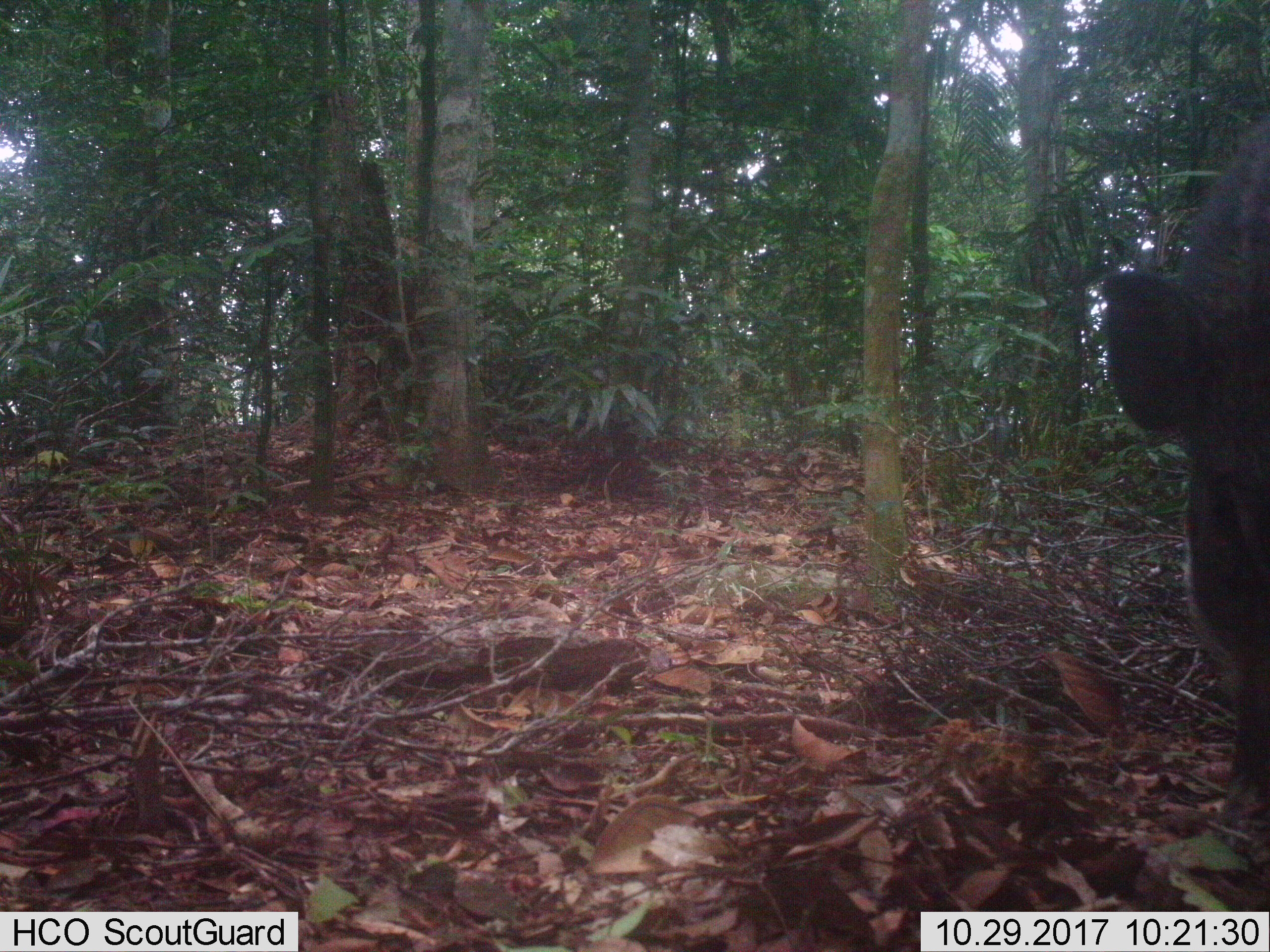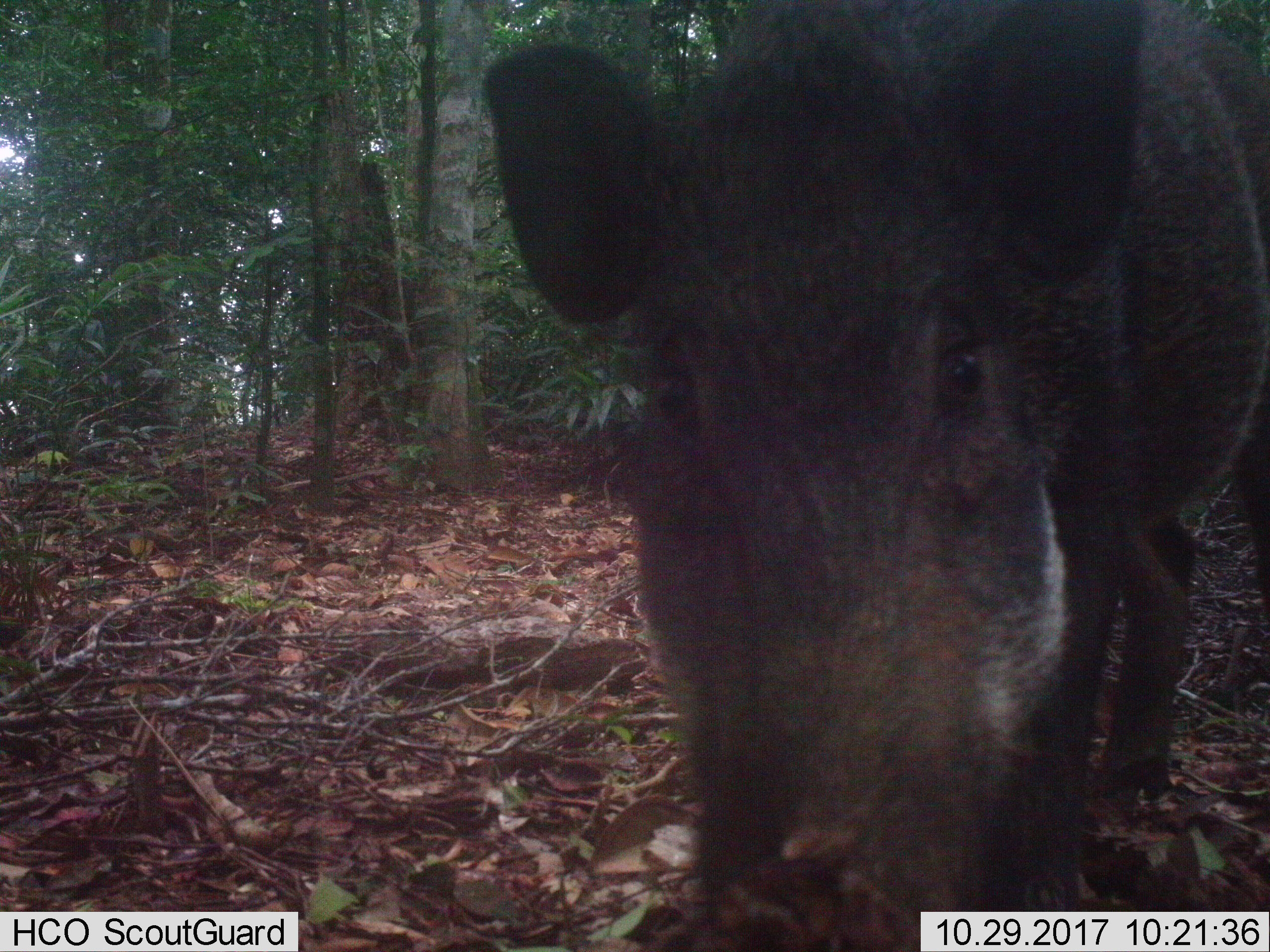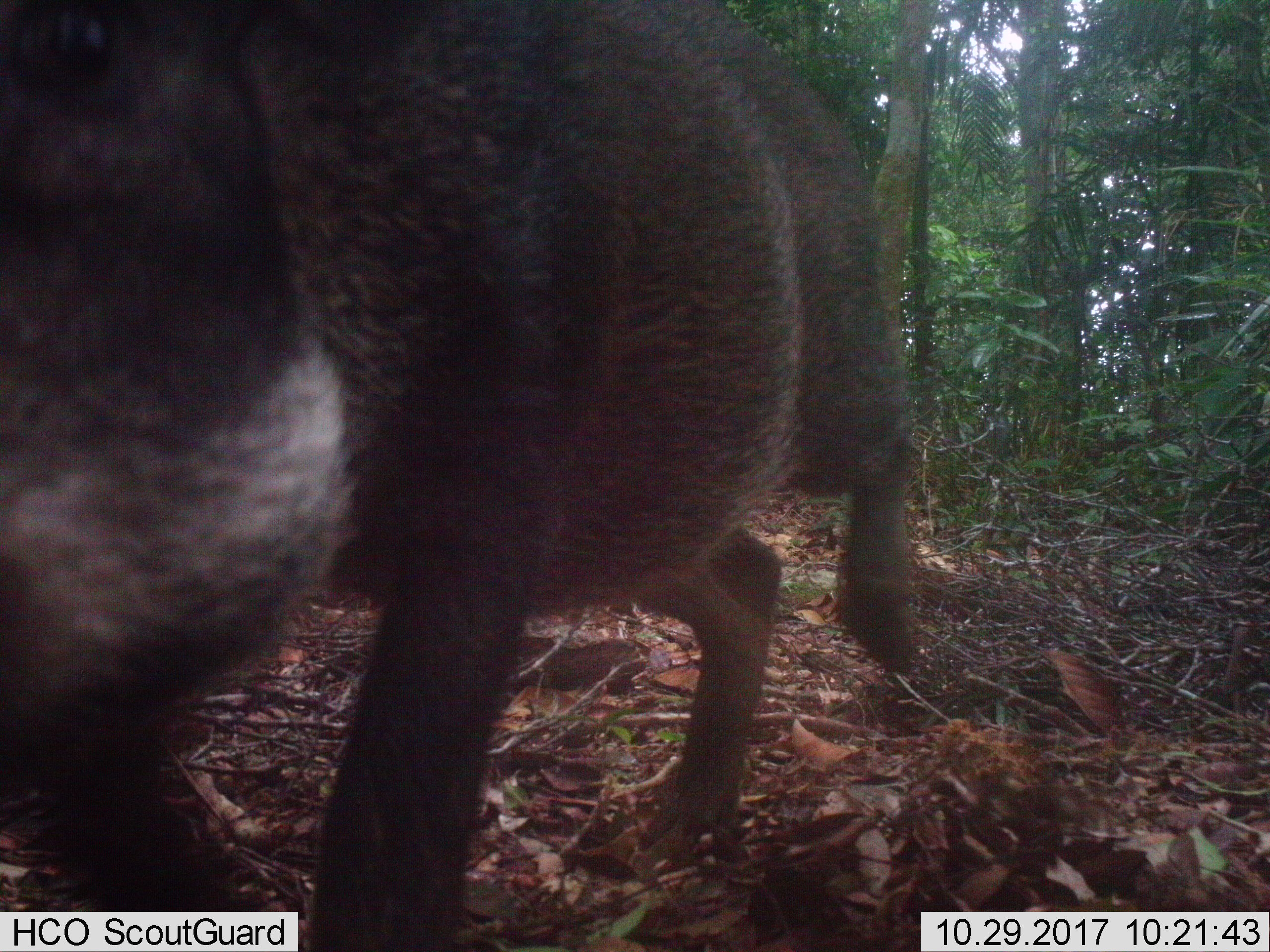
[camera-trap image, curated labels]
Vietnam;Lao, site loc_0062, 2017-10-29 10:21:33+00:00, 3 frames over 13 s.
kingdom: Animalia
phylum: Chordata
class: Mammalia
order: Artiodactyla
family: Suidae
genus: Sus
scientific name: Sus scrofa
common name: eurasian wild pig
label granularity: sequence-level